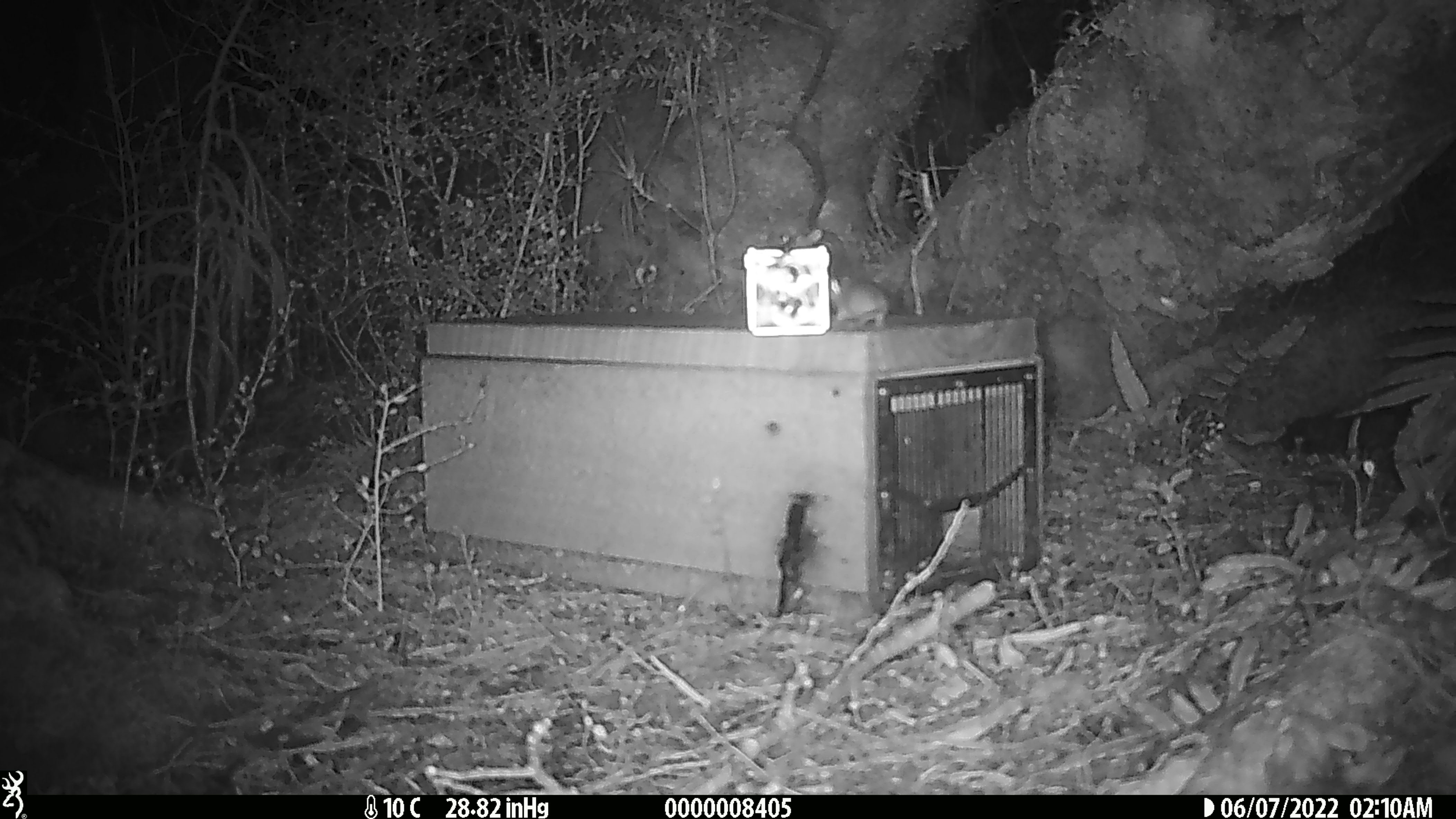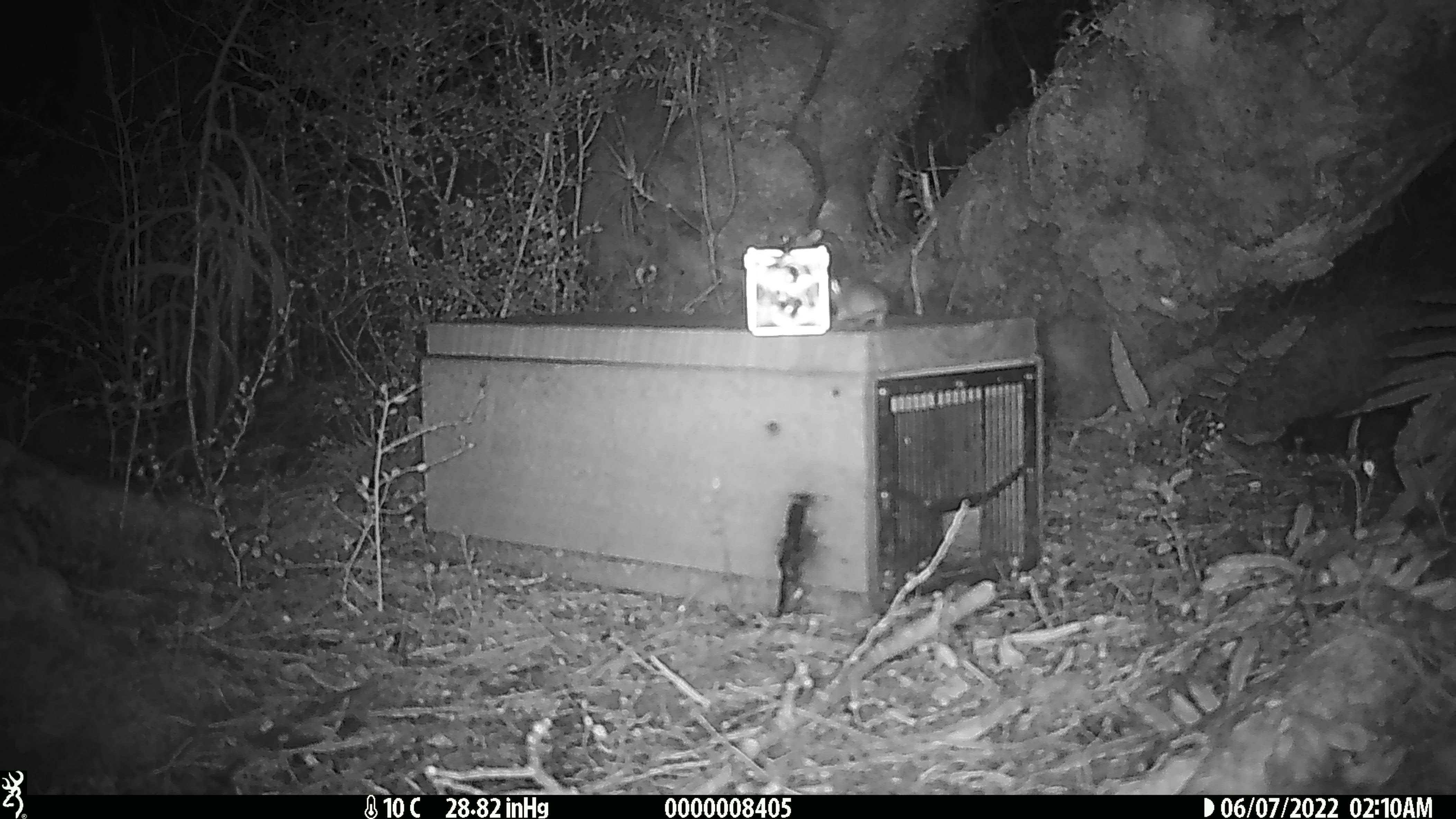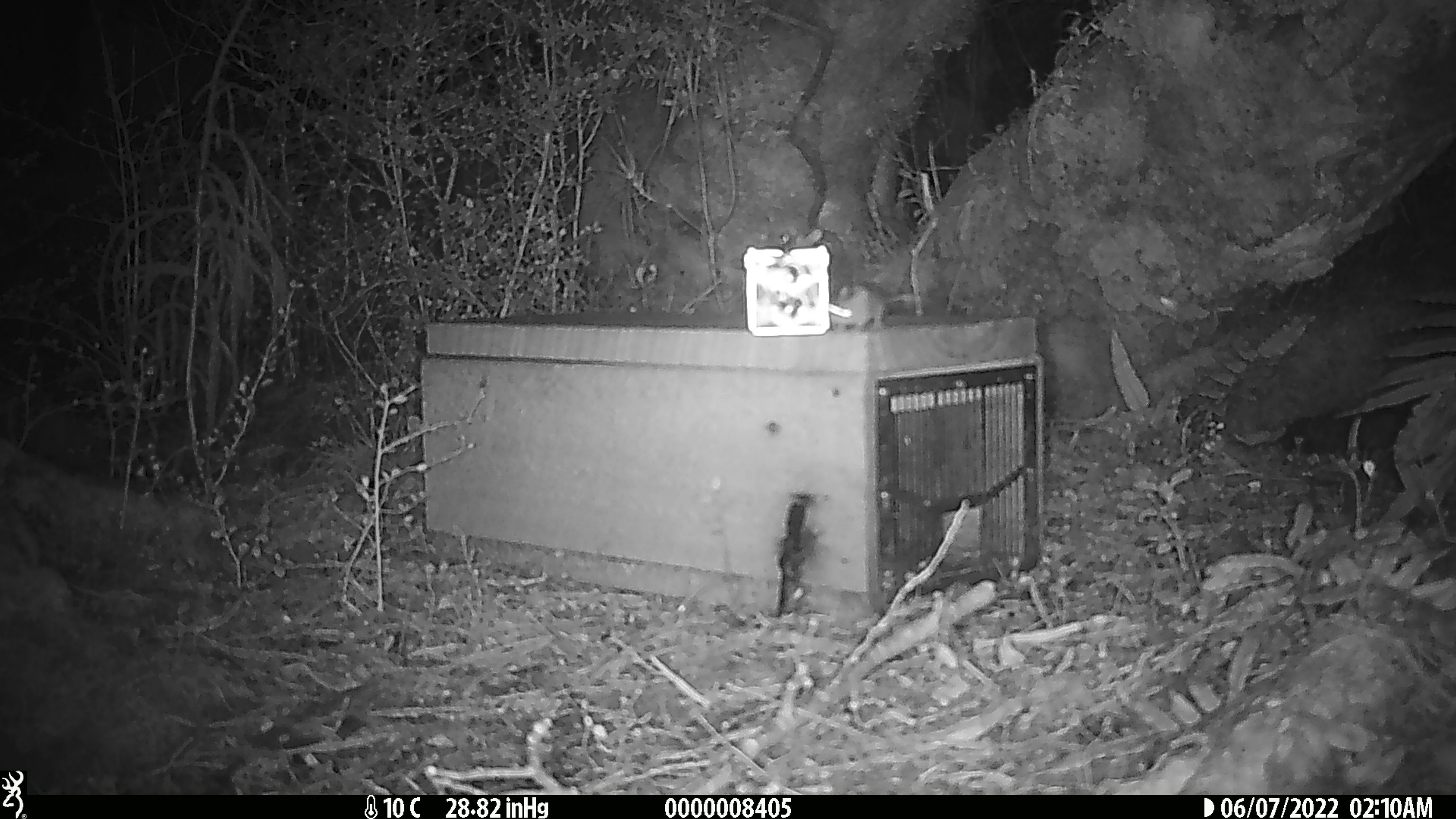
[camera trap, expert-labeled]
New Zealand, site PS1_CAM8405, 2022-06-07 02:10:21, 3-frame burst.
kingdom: Animalia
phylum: Chordata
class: Mammalia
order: Rodentia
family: Muridae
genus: Mus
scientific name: Mus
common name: mouse